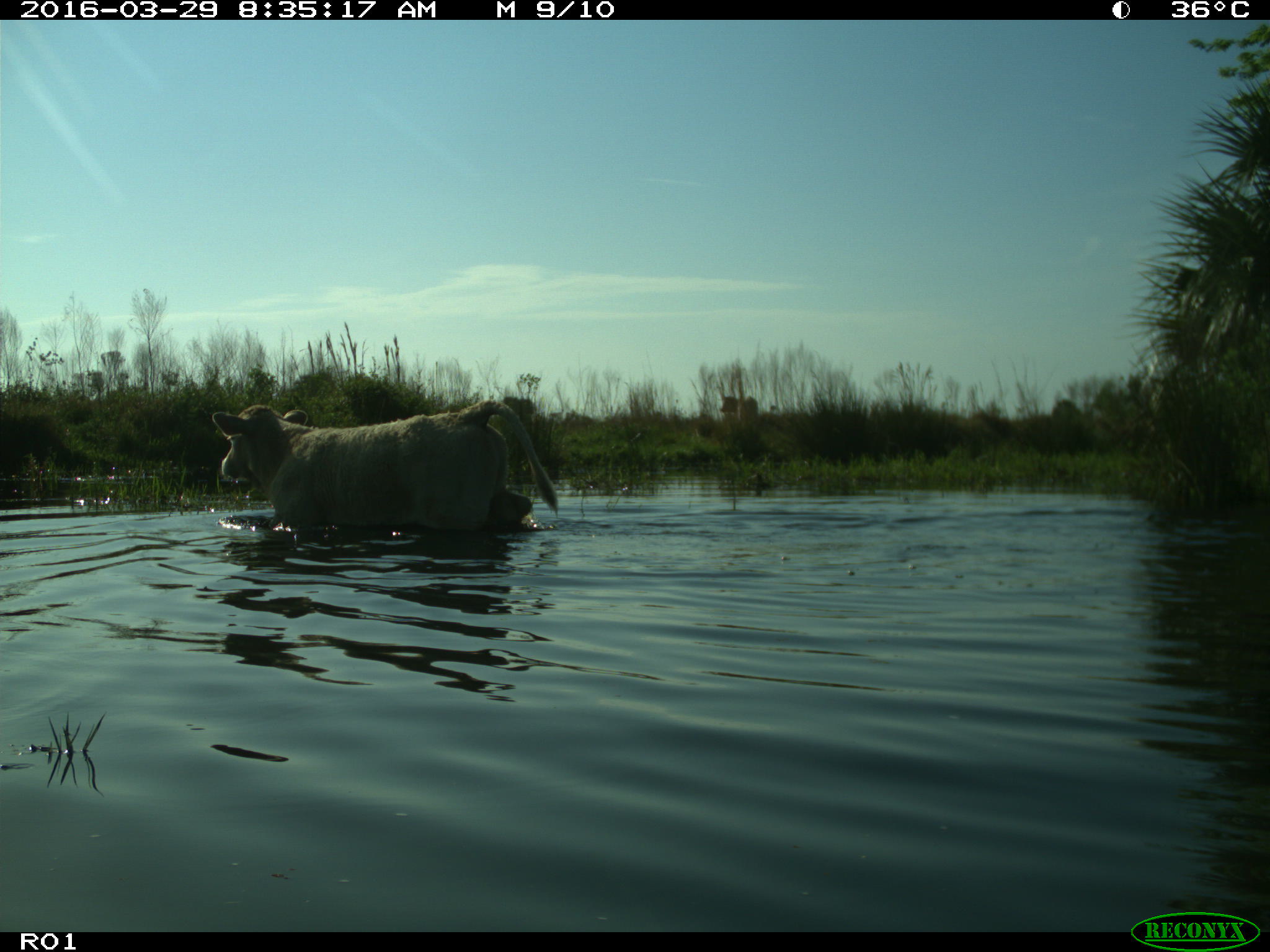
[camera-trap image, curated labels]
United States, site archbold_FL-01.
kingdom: Animalia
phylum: Chordata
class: Mammalia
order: Artiodactyla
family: Bovidae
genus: Bos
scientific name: Bos taurus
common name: domestic cow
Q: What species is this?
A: Bos taurus (domestic cow).